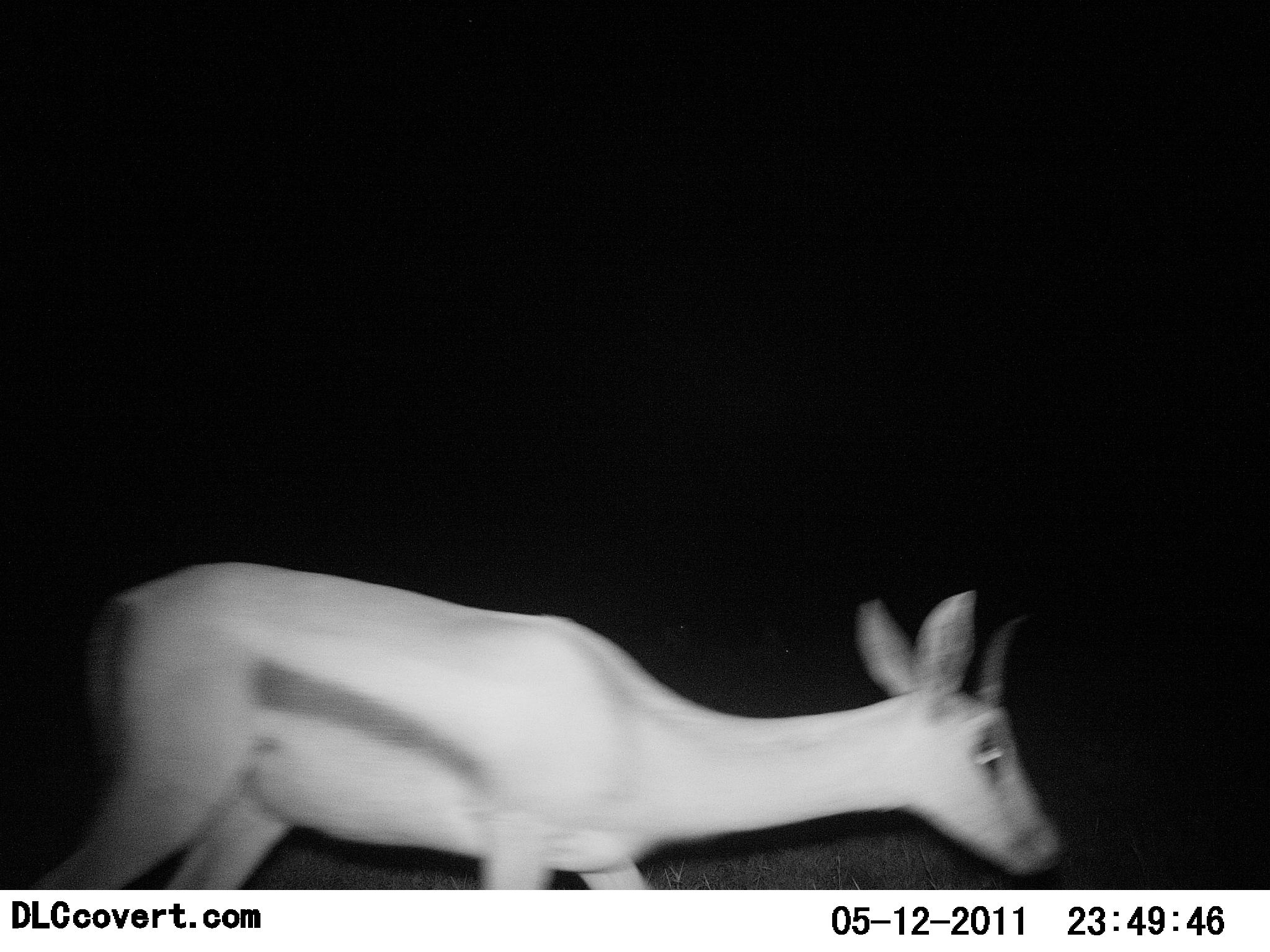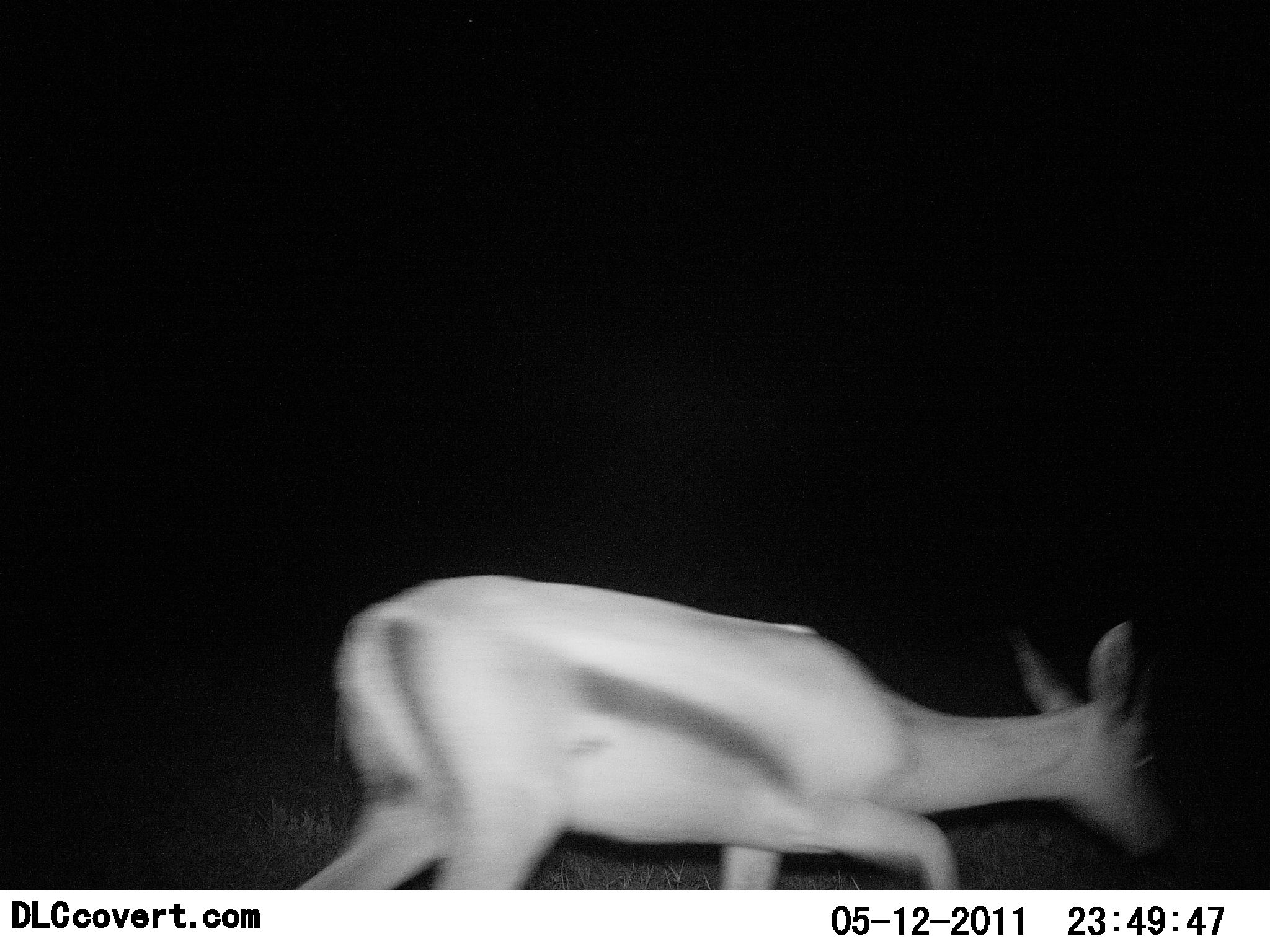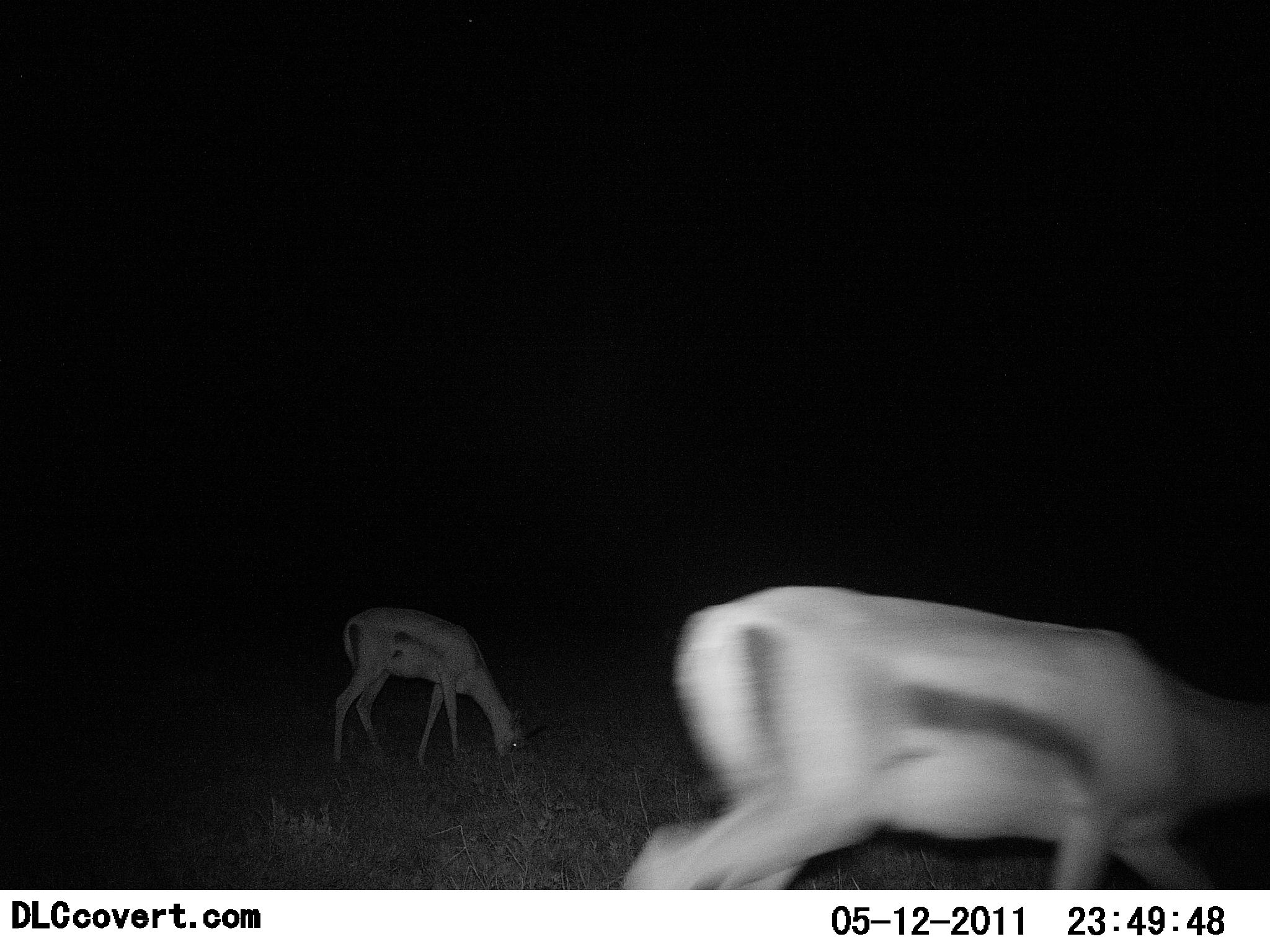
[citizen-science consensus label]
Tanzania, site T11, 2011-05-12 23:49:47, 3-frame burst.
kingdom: Animalia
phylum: Chordata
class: Mammalia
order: Artiodactyla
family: Bovidae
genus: Eudorcas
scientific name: Eudorcas thomsonii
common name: thomson's gazelle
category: gazellethomsons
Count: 2.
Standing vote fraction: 23%.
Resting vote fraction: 0%.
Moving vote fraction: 85%.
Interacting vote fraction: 0%.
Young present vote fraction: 0%.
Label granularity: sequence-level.